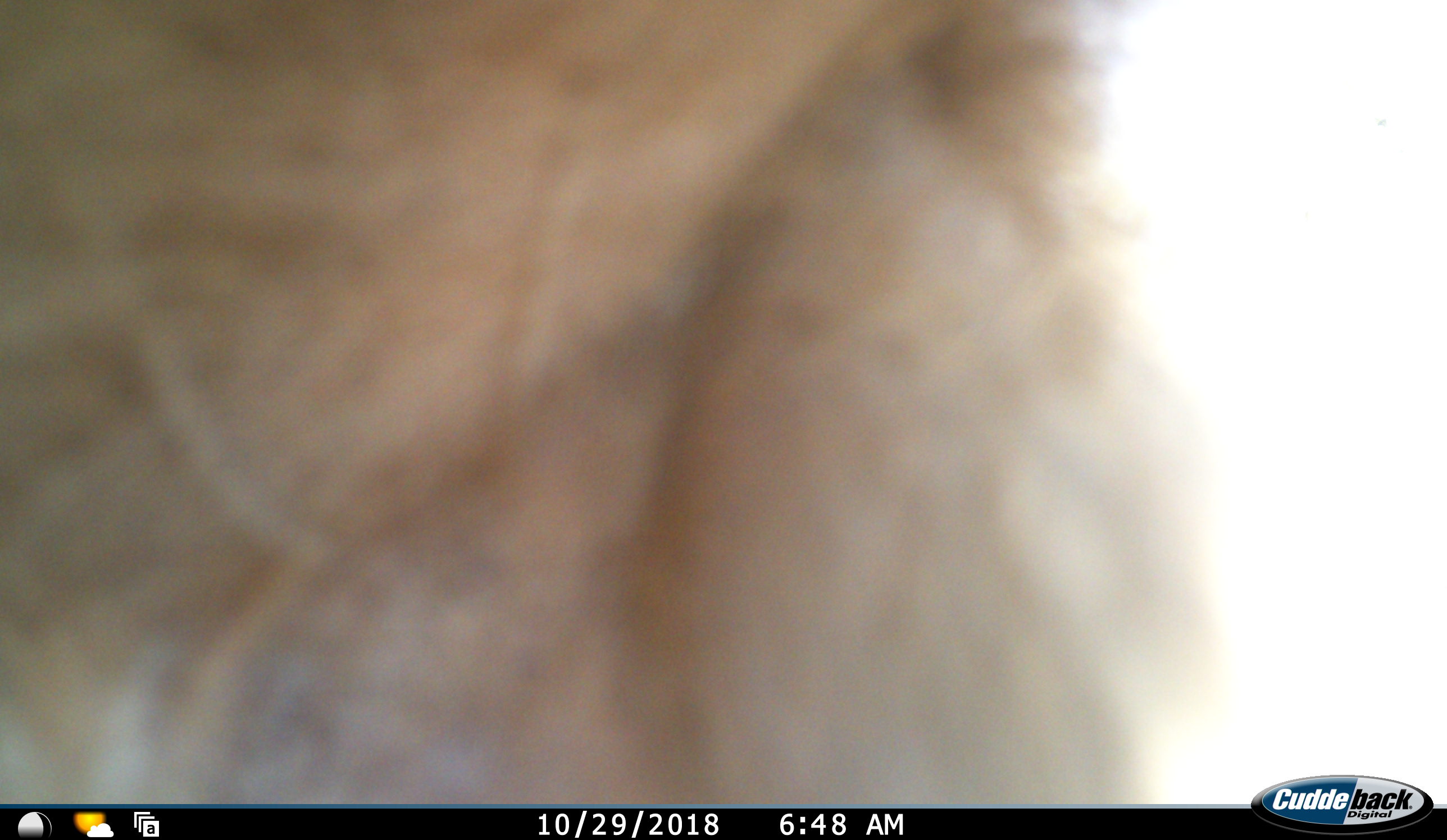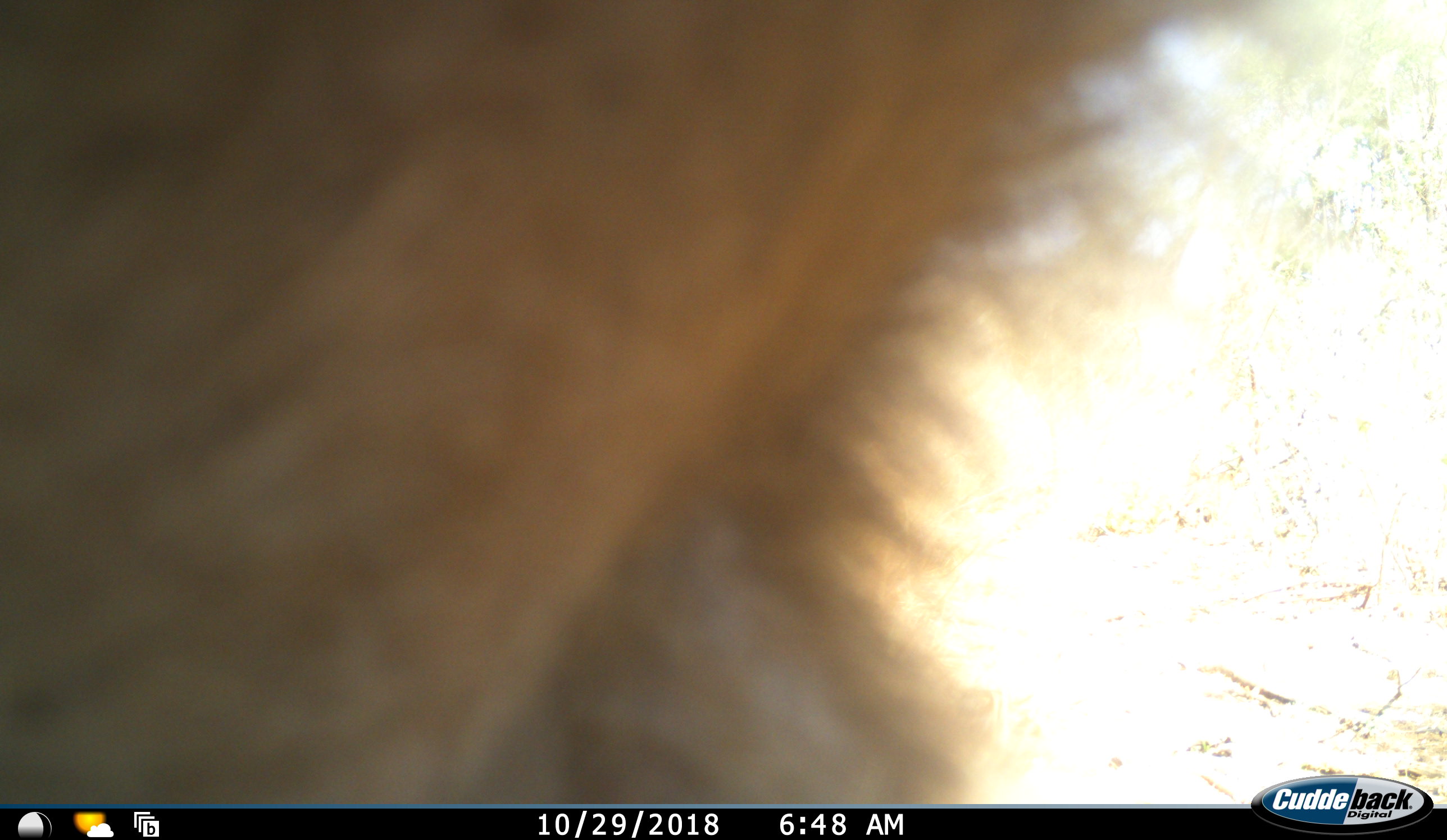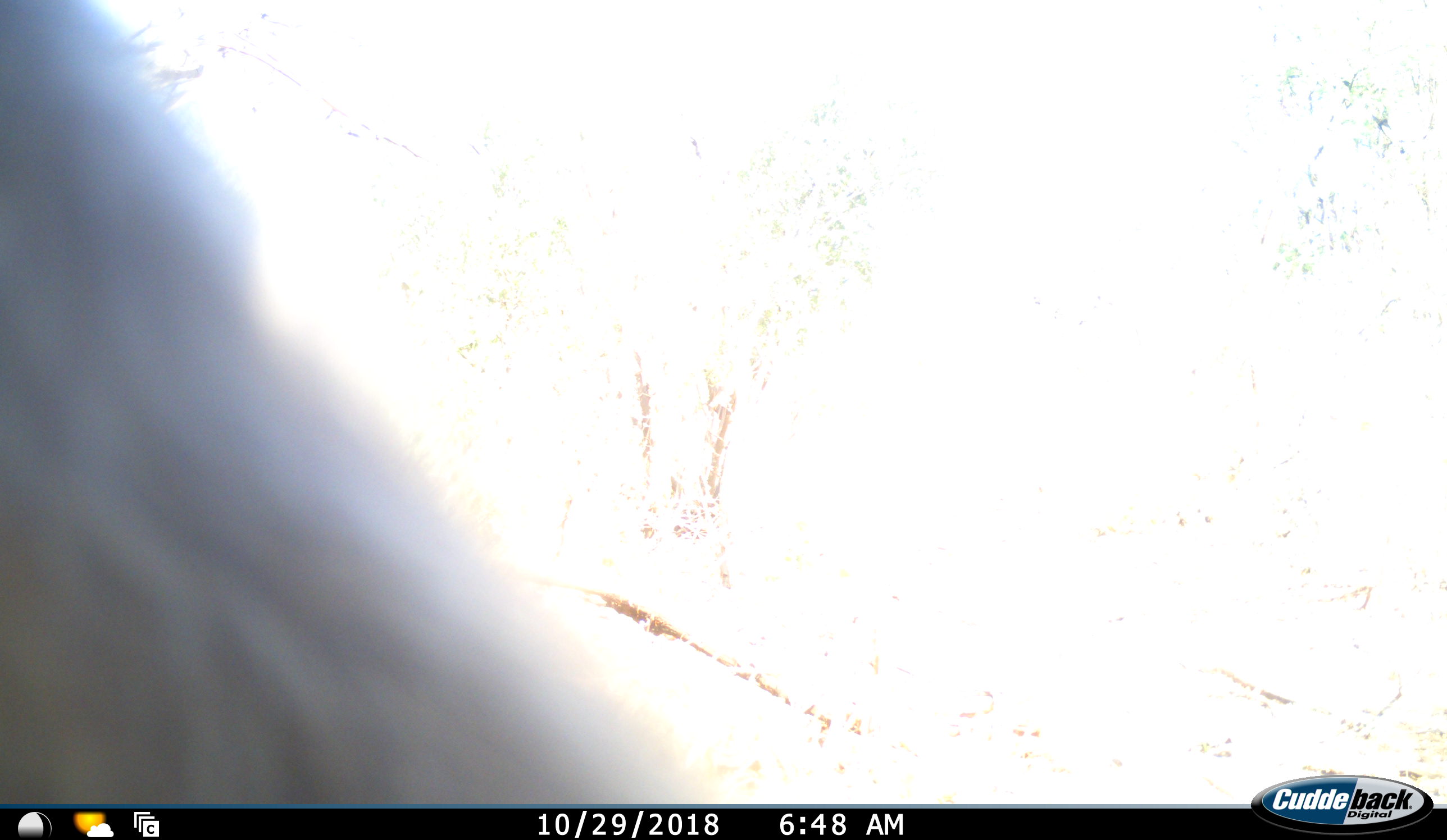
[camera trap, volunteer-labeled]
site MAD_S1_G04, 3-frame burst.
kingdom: Animalia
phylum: Chordata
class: Mammalia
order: Artiodactyla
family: Bovidae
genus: Aepyceros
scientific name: Aepyceros melampus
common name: impala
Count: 1.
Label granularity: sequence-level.